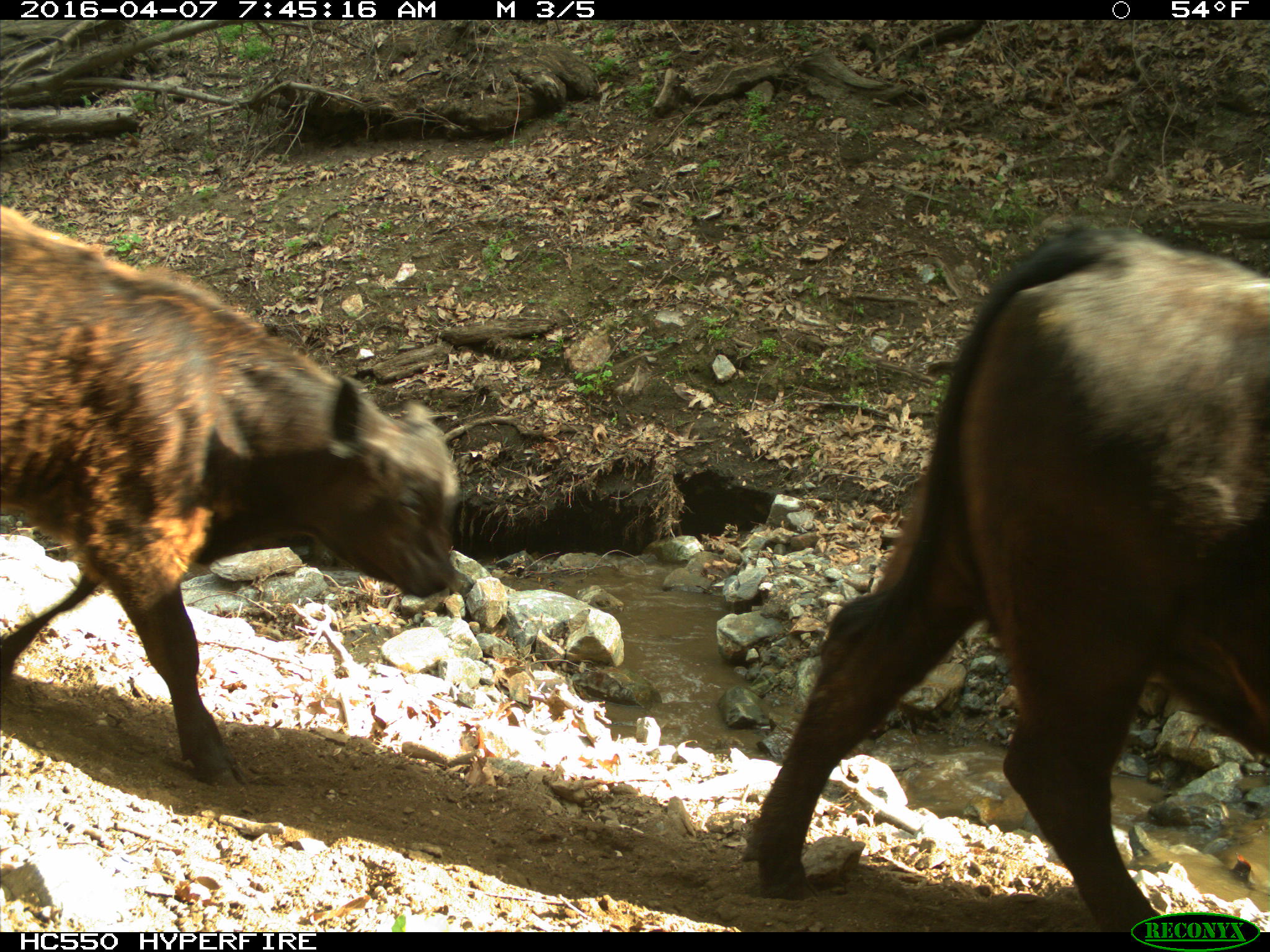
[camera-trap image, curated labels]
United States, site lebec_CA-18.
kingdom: Animalia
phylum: Chordata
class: Mammalia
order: Artiodactyla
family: Bovidae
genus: Bos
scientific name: Bos taurus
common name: domestic cow